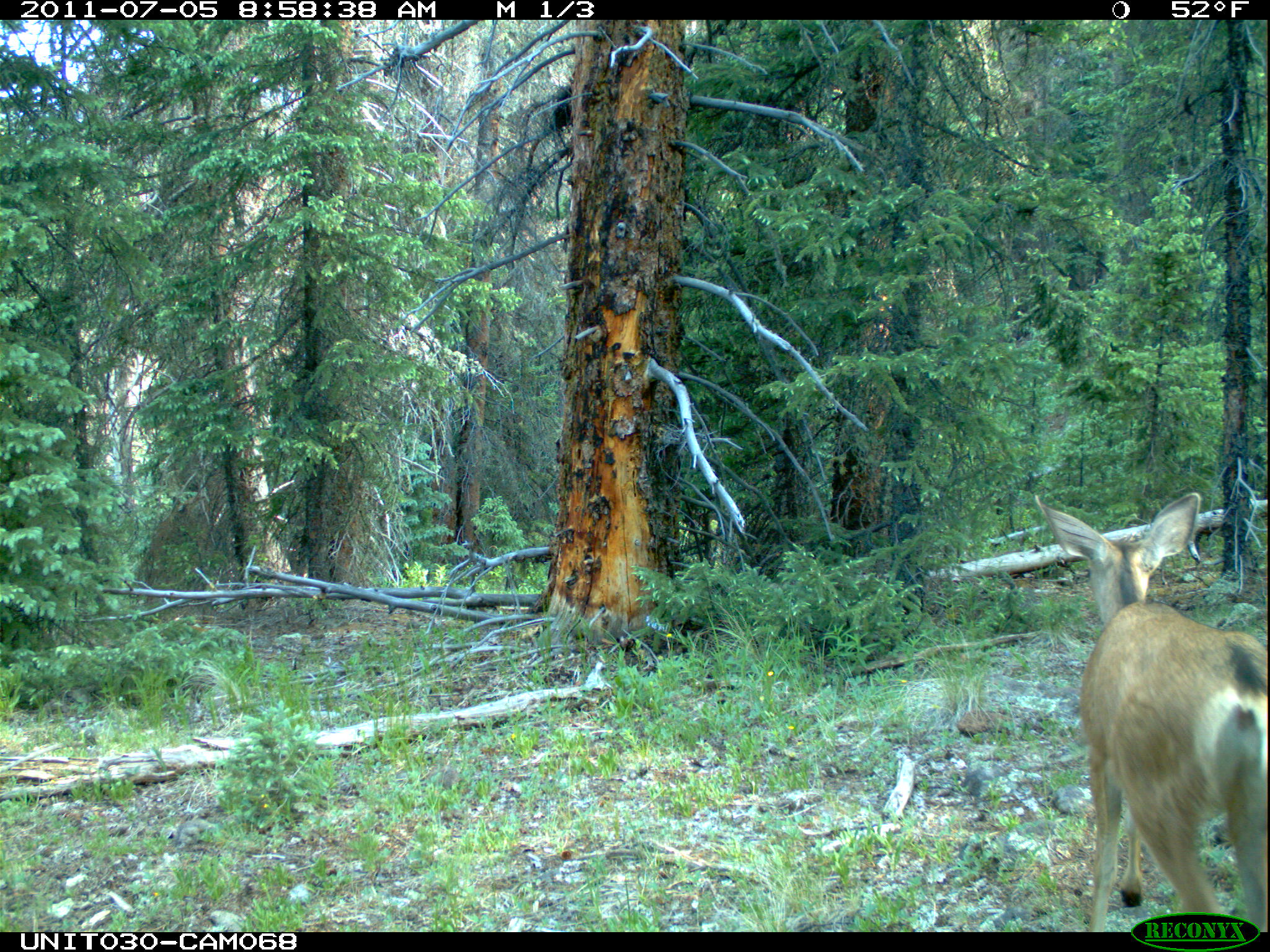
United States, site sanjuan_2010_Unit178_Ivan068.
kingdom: Animalia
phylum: Chordata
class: Mammalia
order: Artiodactyla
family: Cervidae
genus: Odocoileus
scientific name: Odocoileus hemionus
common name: mule deer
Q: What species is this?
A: Odocoileus hemionus (mule deer).